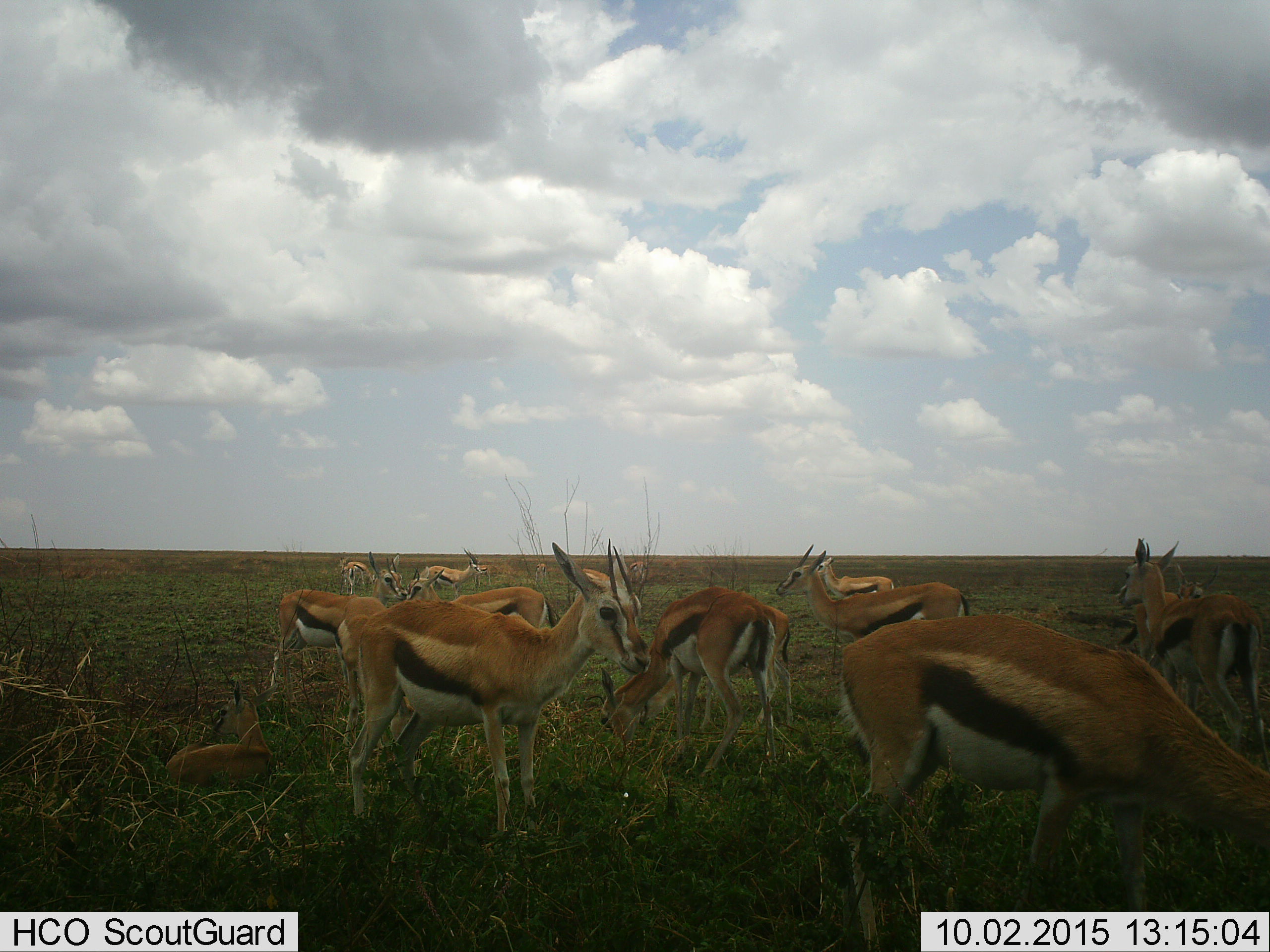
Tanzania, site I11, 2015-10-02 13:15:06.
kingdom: Animalia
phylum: Chordata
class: Mammalia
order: Artiodactyla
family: Bovidae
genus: Eudorcas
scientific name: Eudorcas thomsonii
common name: thomson's gazelle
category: gazellethomsons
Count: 11-50.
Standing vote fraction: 90%.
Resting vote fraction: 70%.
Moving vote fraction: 20%.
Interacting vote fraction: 0%.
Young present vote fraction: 40%.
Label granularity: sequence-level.